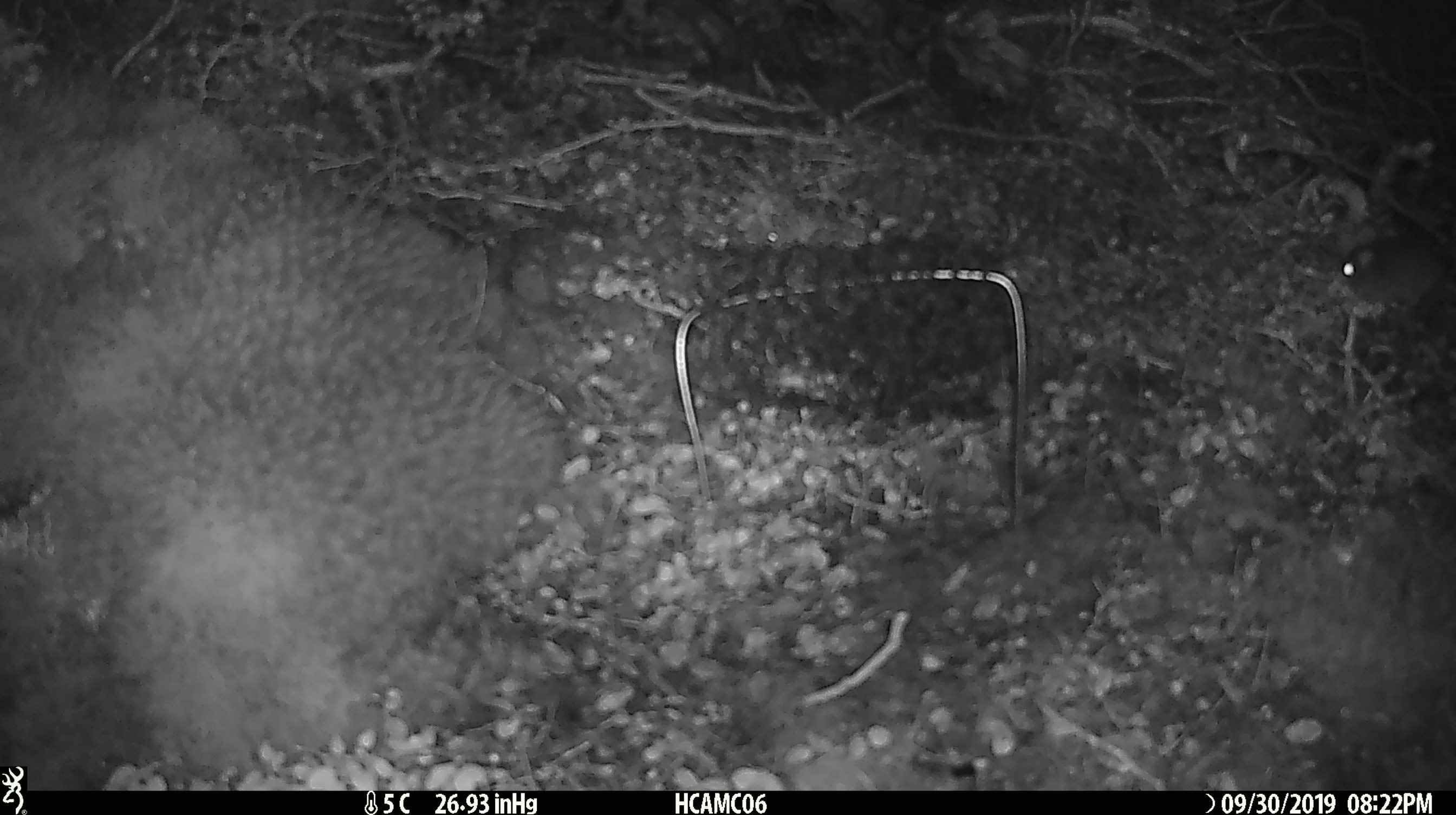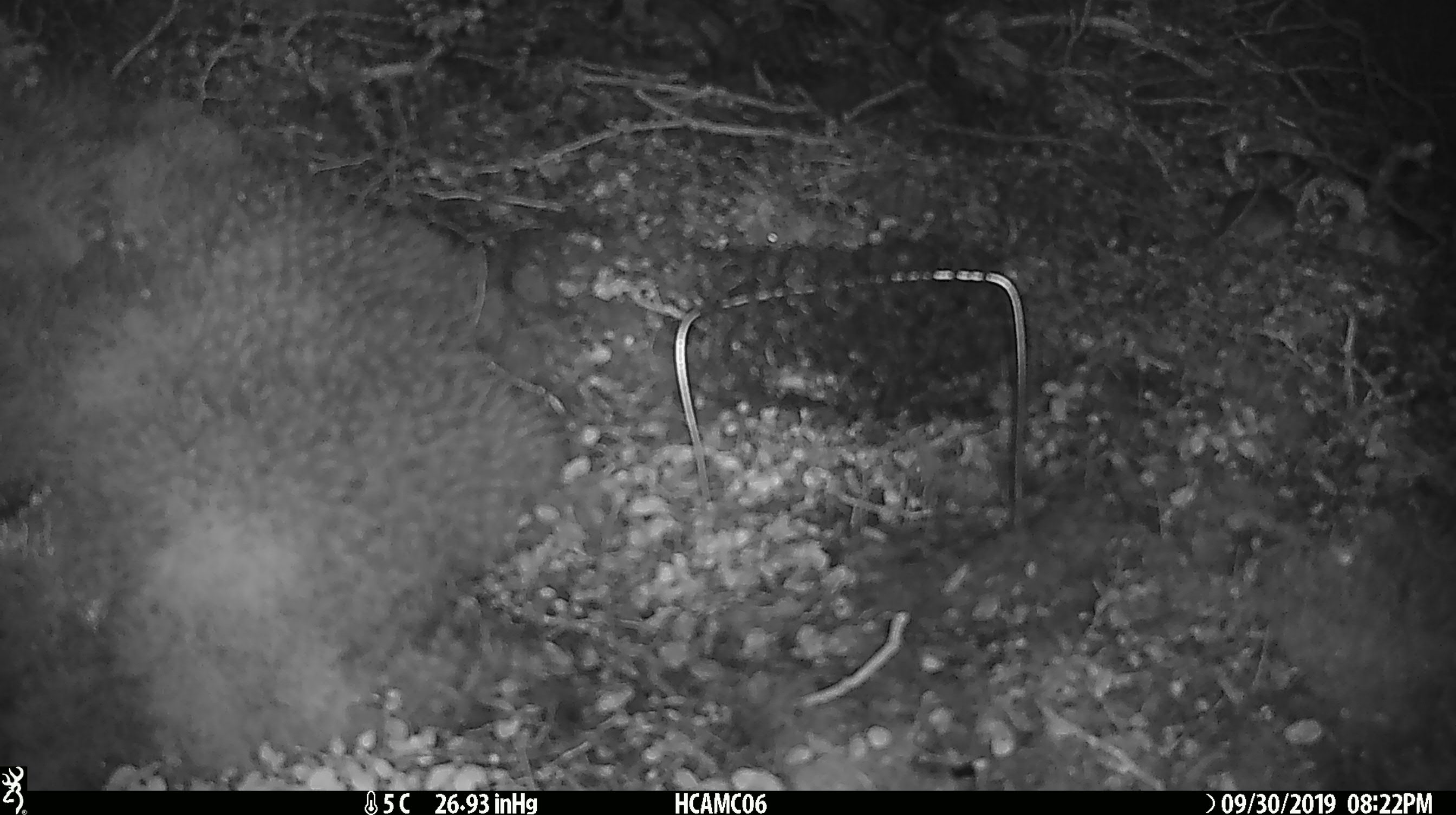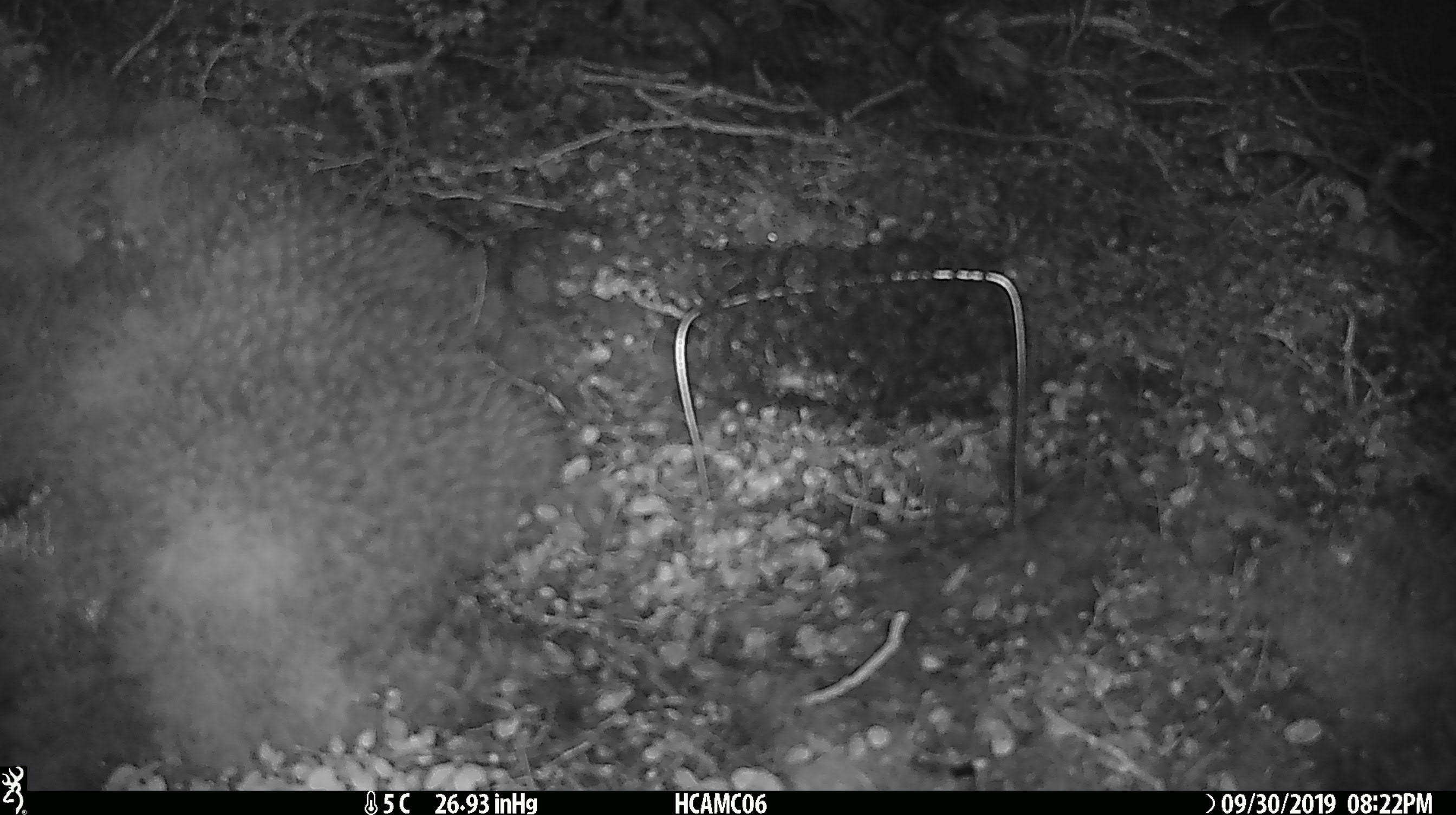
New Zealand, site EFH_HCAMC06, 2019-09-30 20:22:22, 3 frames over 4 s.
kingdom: Animalia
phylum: Chordata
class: Mammalia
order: Rodentia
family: Muridae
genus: Mus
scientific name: Mus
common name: mouse